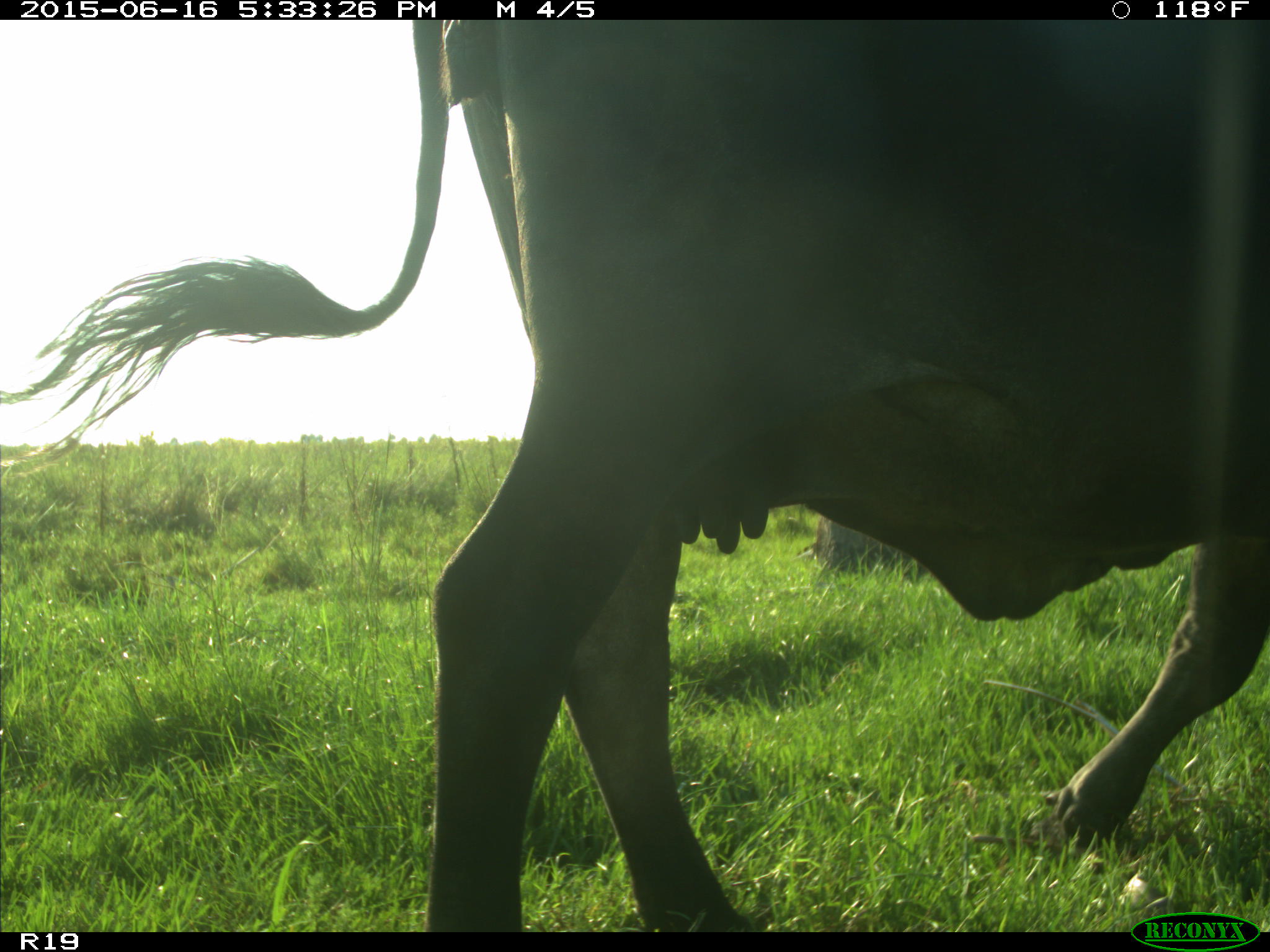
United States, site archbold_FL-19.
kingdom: Animalia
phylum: Chordata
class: Mammalia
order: Artiodactyla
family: Bovidae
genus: Bos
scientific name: Bos taurus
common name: domestic cow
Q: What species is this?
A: Bos taurus (domestic cow).